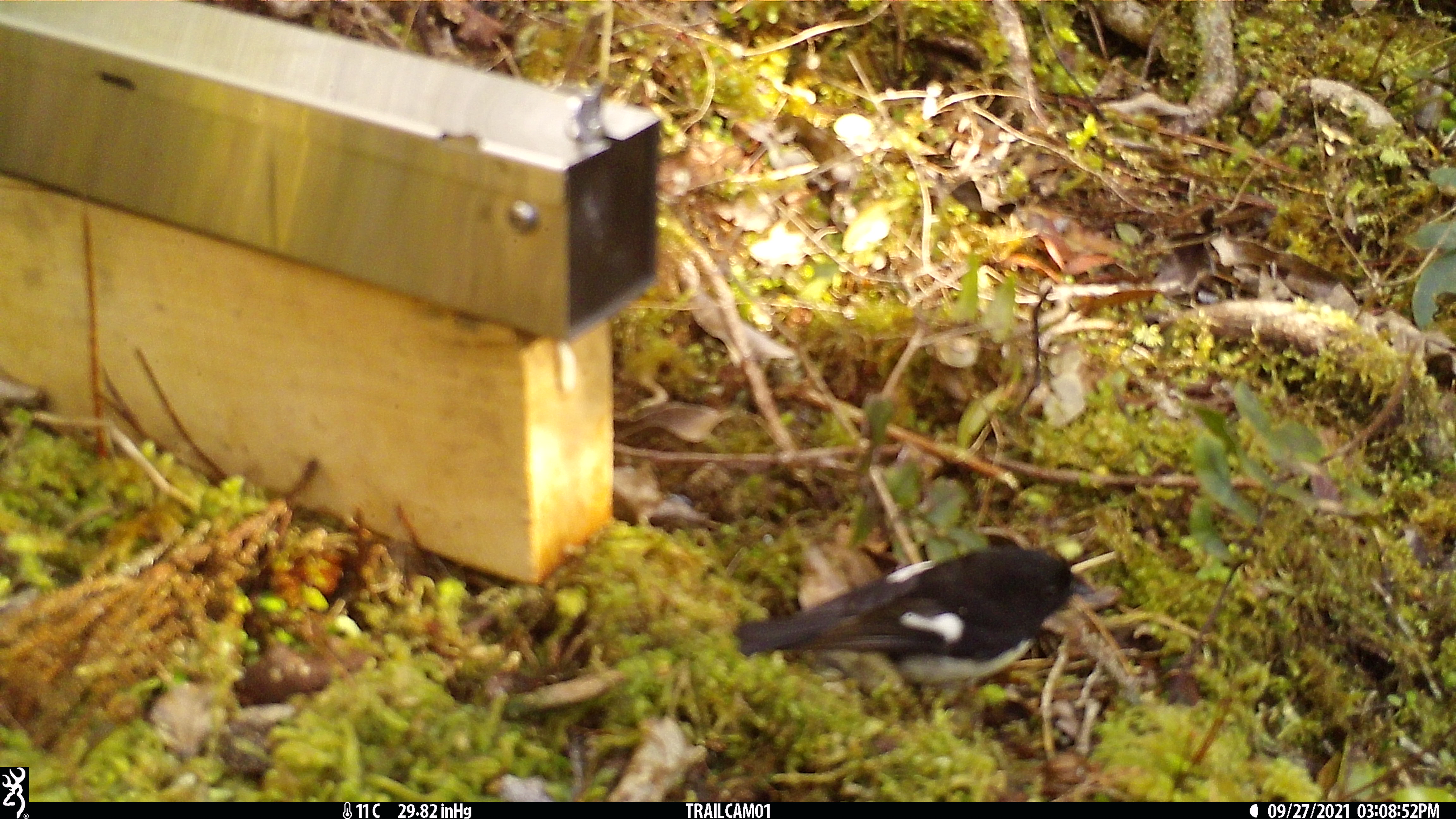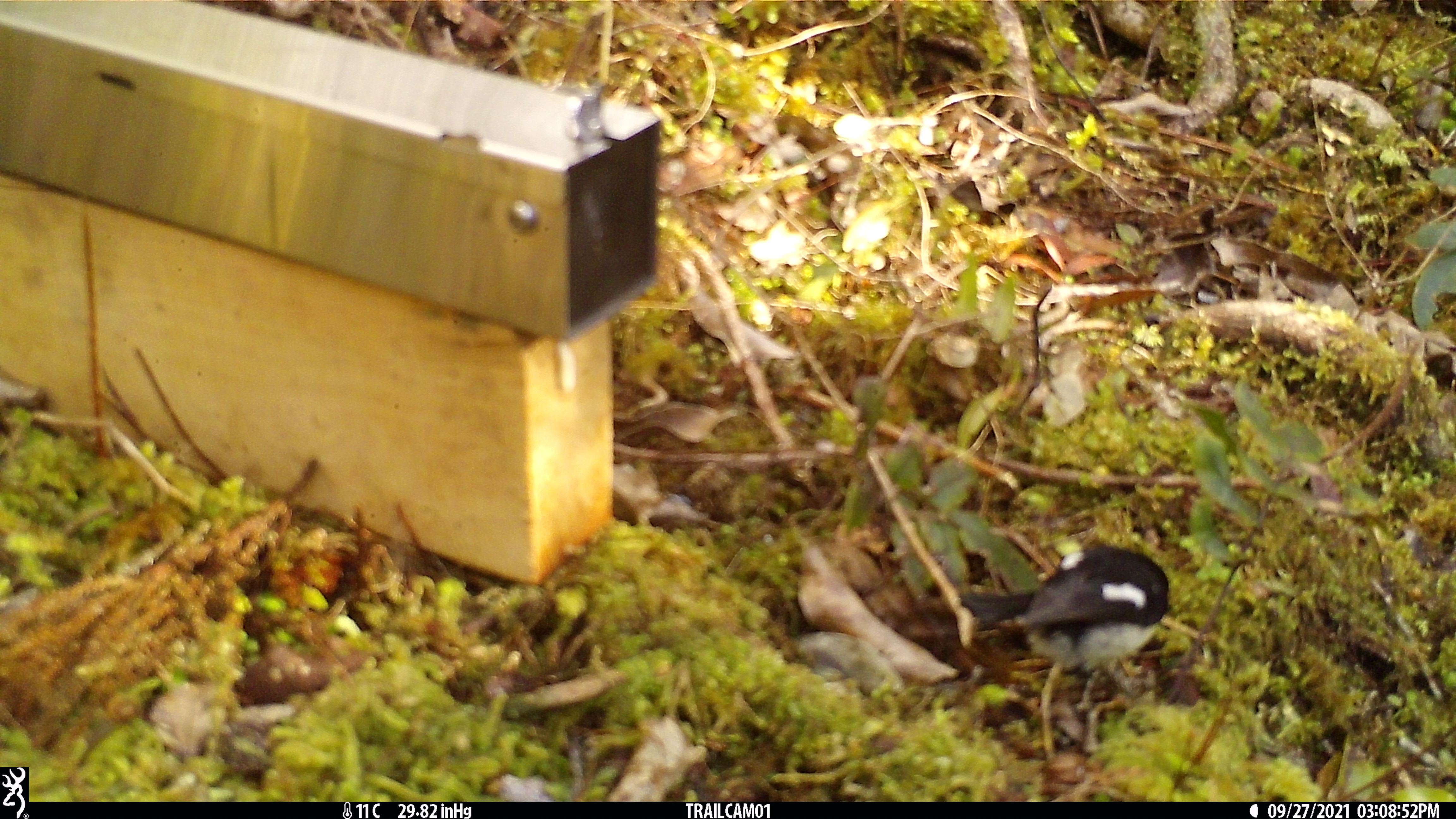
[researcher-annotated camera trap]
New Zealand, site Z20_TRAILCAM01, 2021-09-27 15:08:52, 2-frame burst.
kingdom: Animalia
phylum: Chordata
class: Aves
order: Passeriformes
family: Petroicidae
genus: Petroica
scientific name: Petroica macrocephala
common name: tomtit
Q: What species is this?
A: Tomtit (Petroica macrocephala).